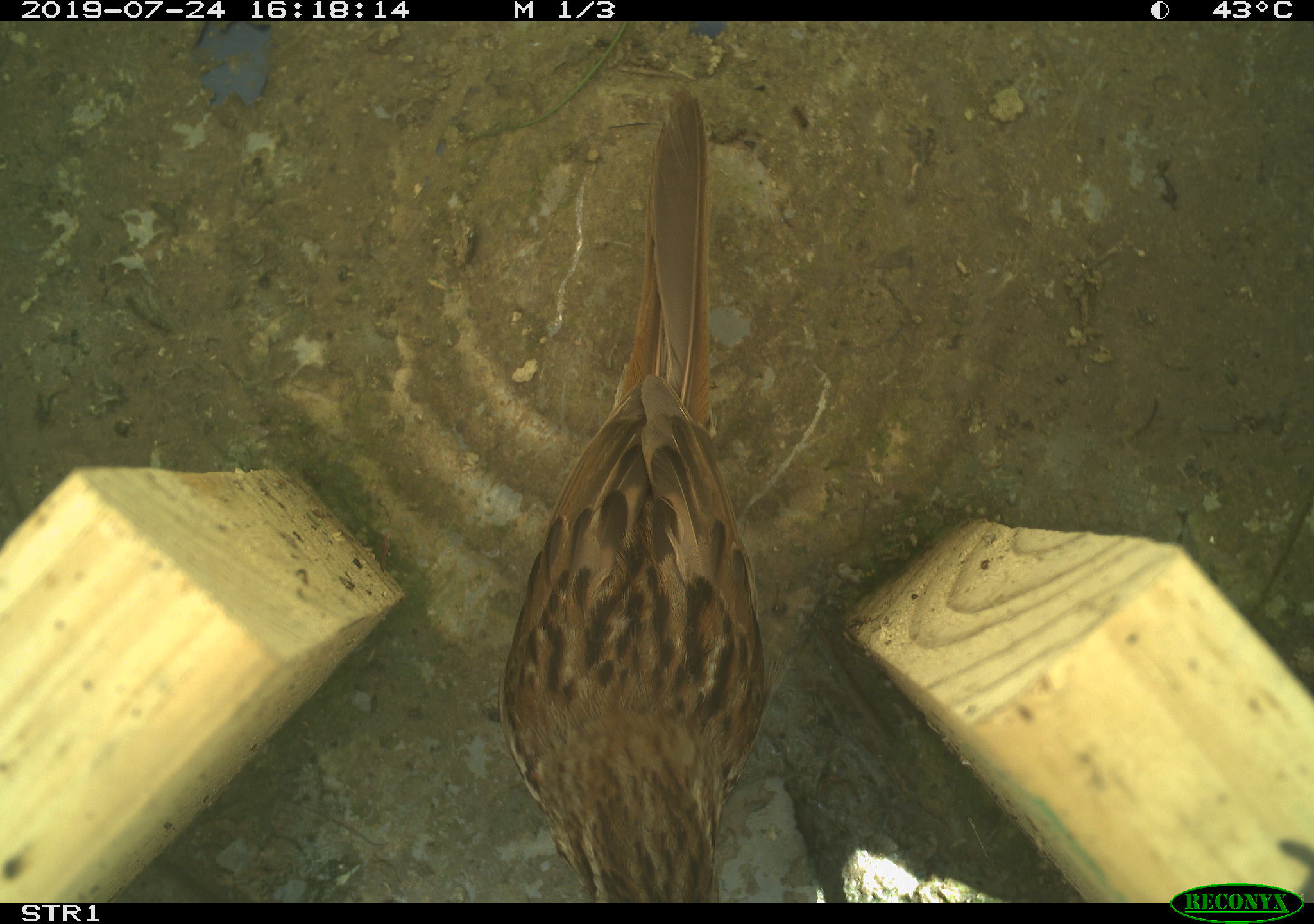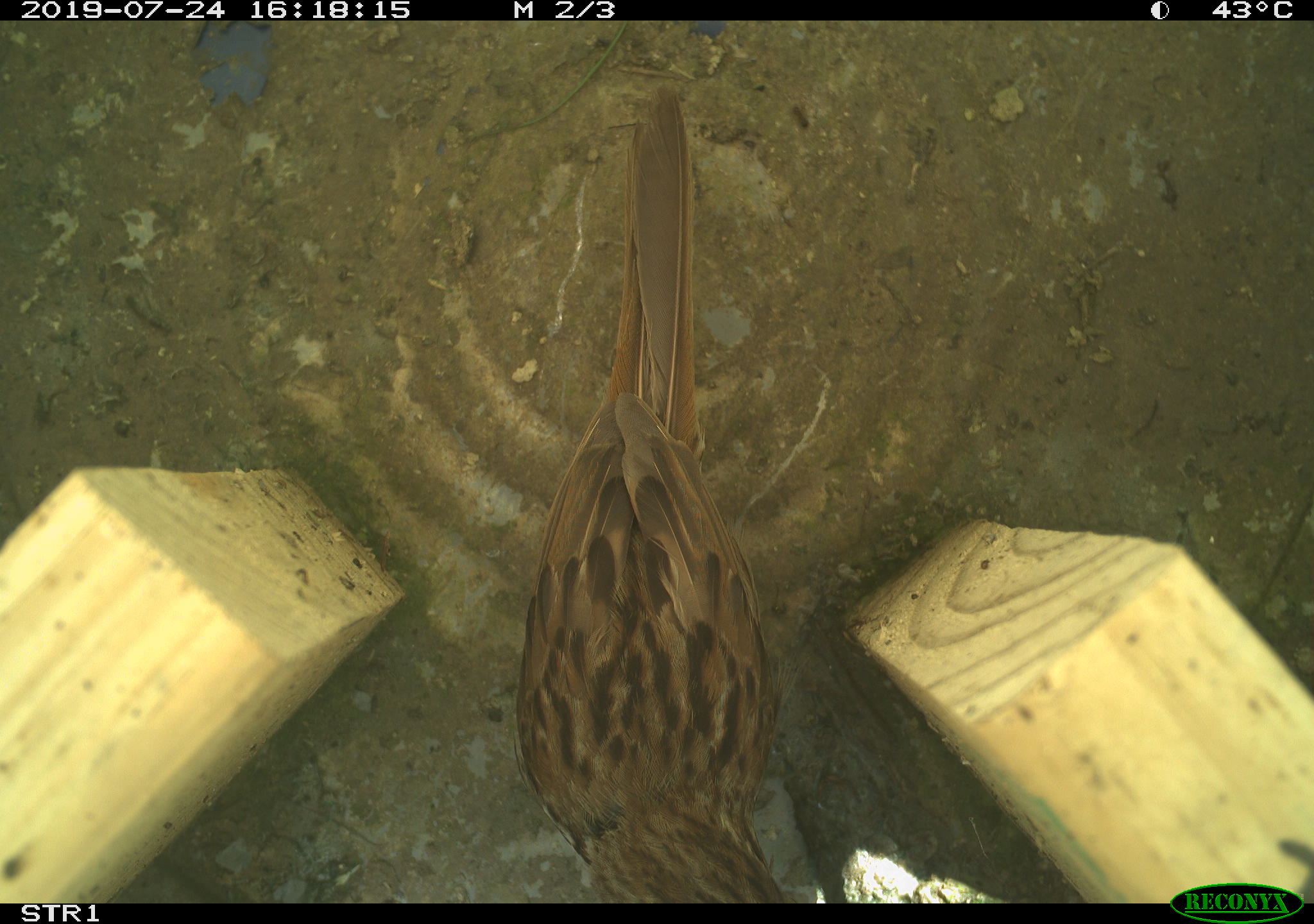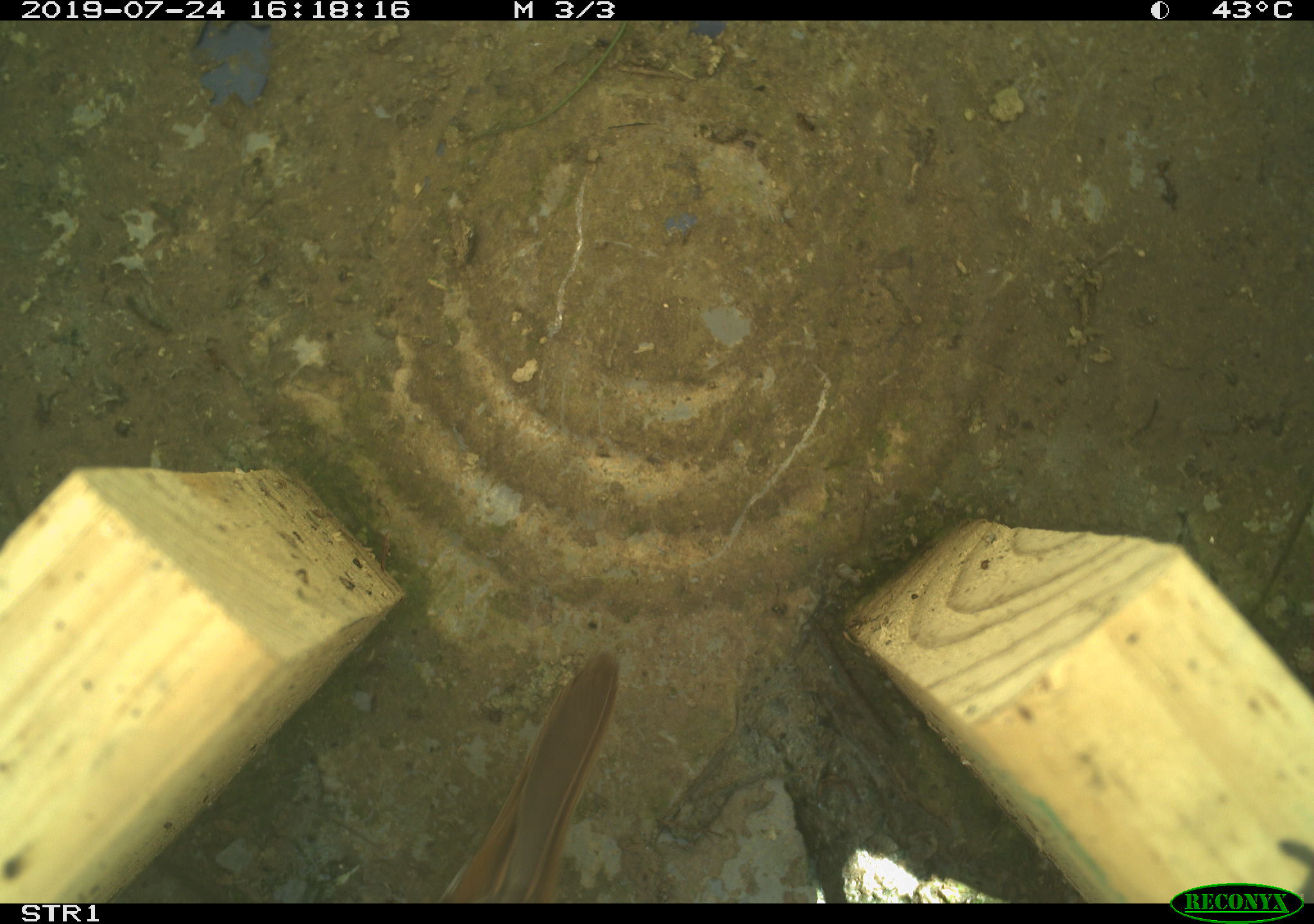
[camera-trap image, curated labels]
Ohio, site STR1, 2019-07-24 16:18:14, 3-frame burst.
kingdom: Animalia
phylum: Chordata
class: Aves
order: Passeriformes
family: Passerellidae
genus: Melospiza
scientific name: Melospiza melodia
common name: song sparrow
Song sparrow (Melospiza melodia).